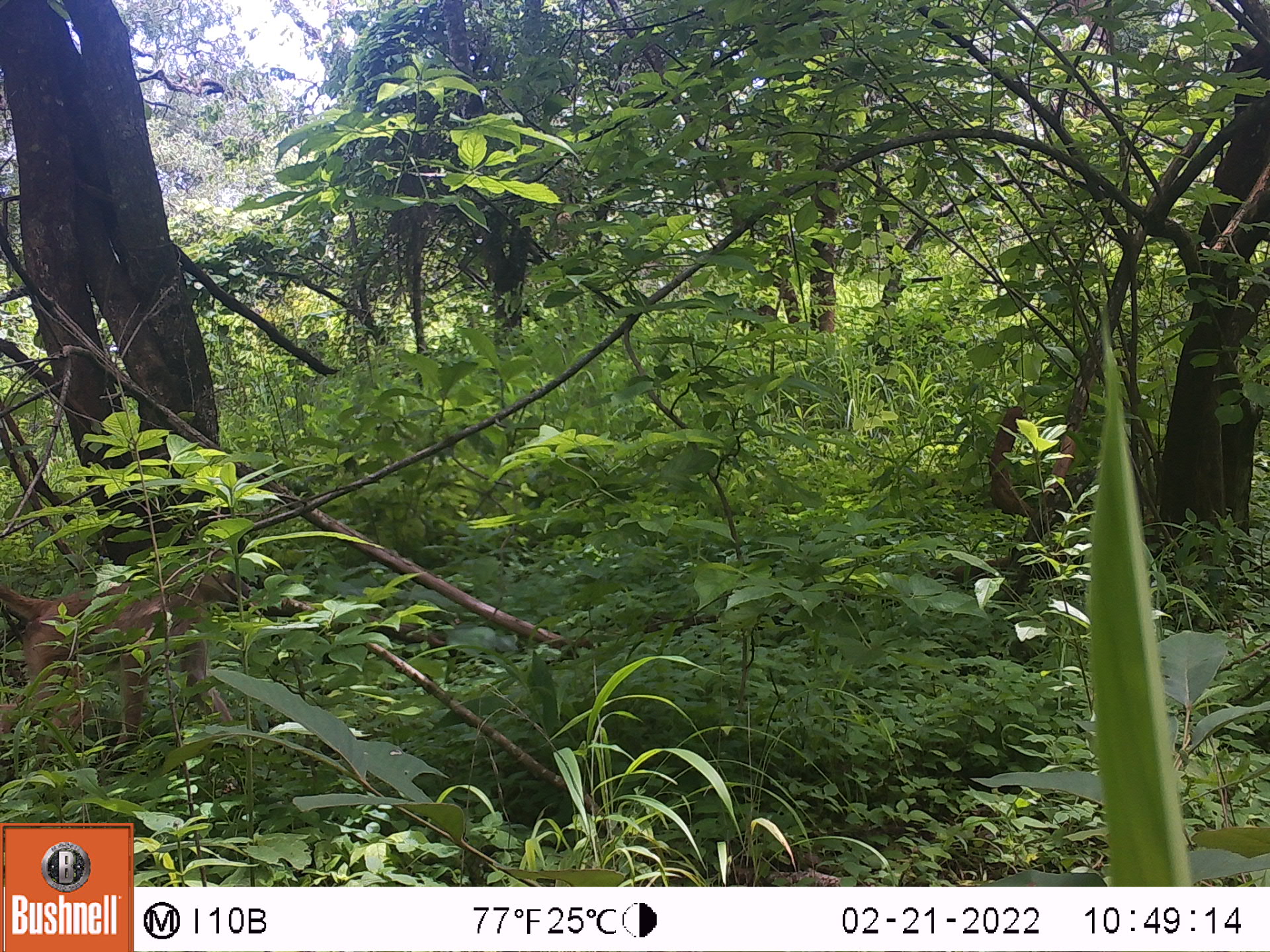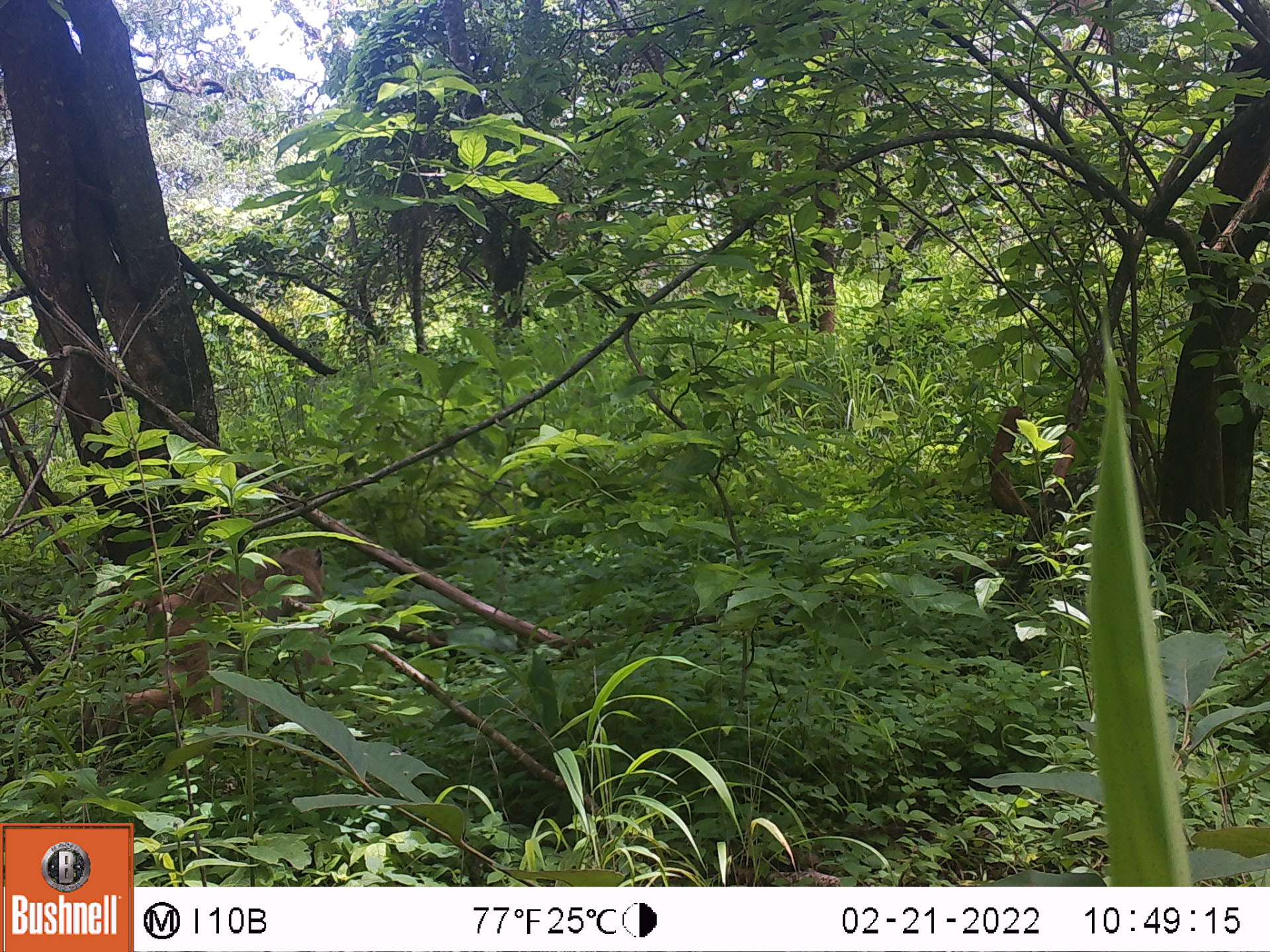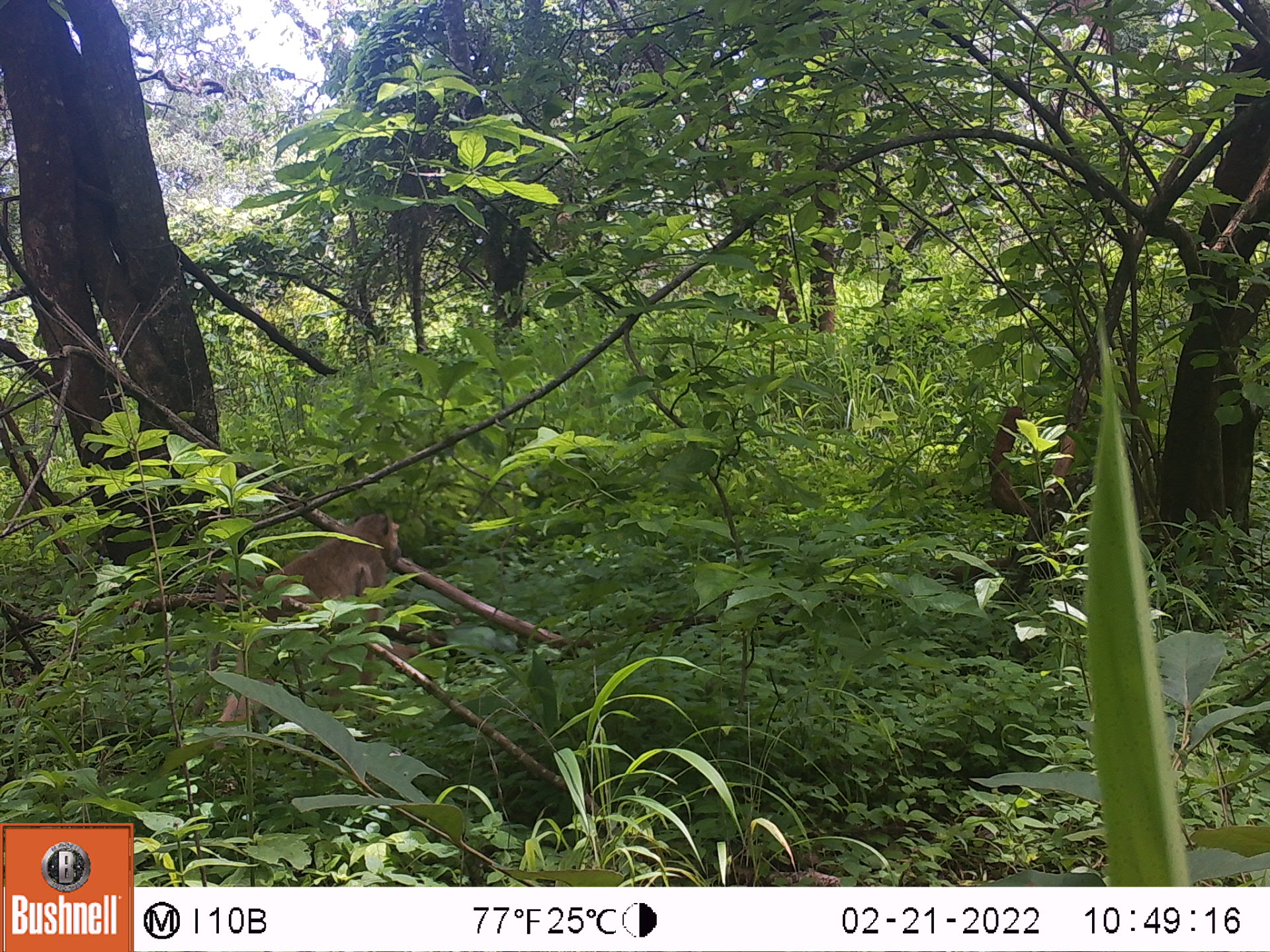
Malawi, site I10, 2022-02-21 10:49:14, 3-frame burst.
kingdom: Animalia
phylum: Chordata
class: Mammalia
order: Primates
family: Cercopithecidae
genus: Papio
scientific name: Papio cynocephalus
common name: yellow baboon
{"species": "yellow baboon (Papio cynocephalus)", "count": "1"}